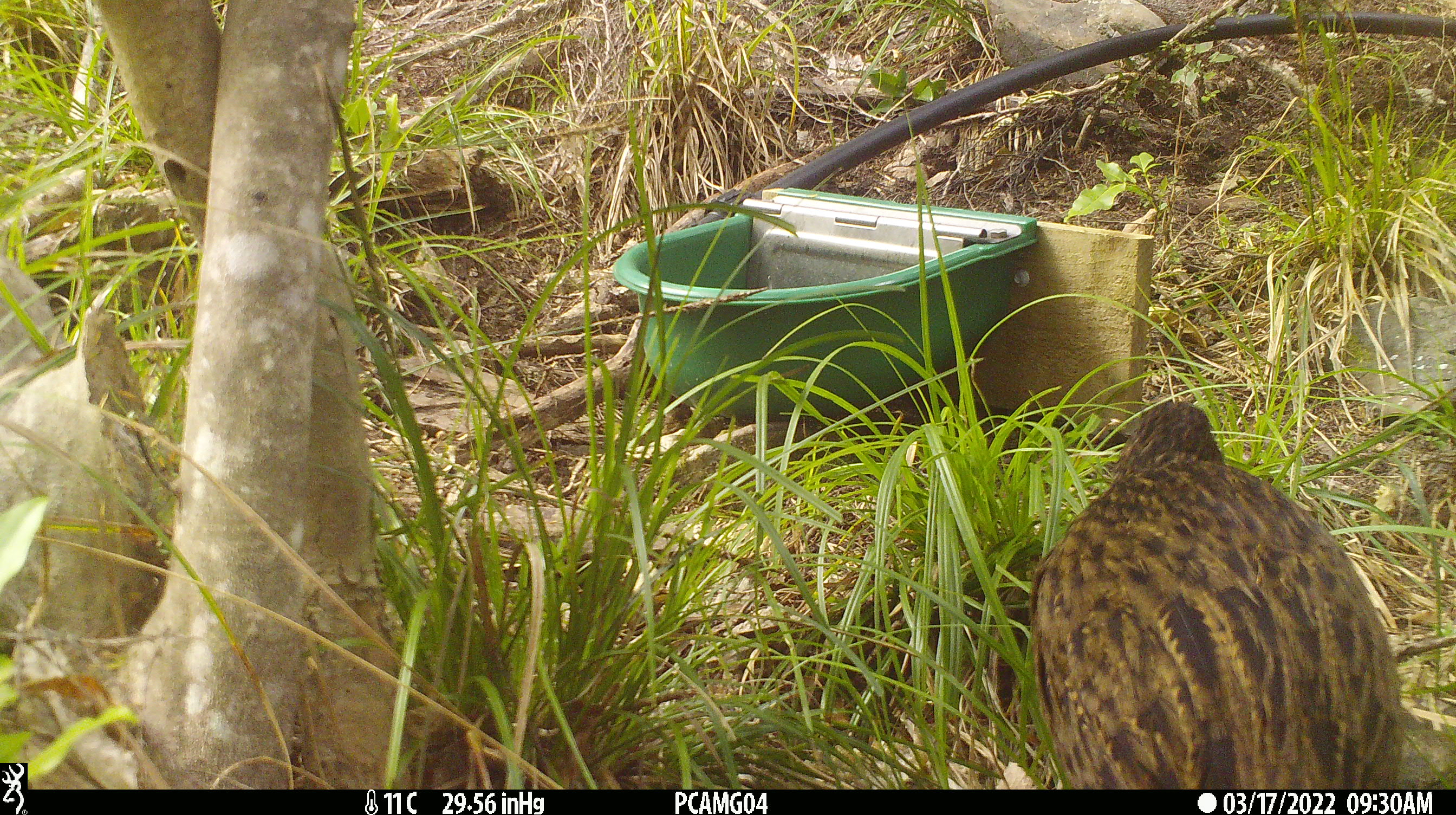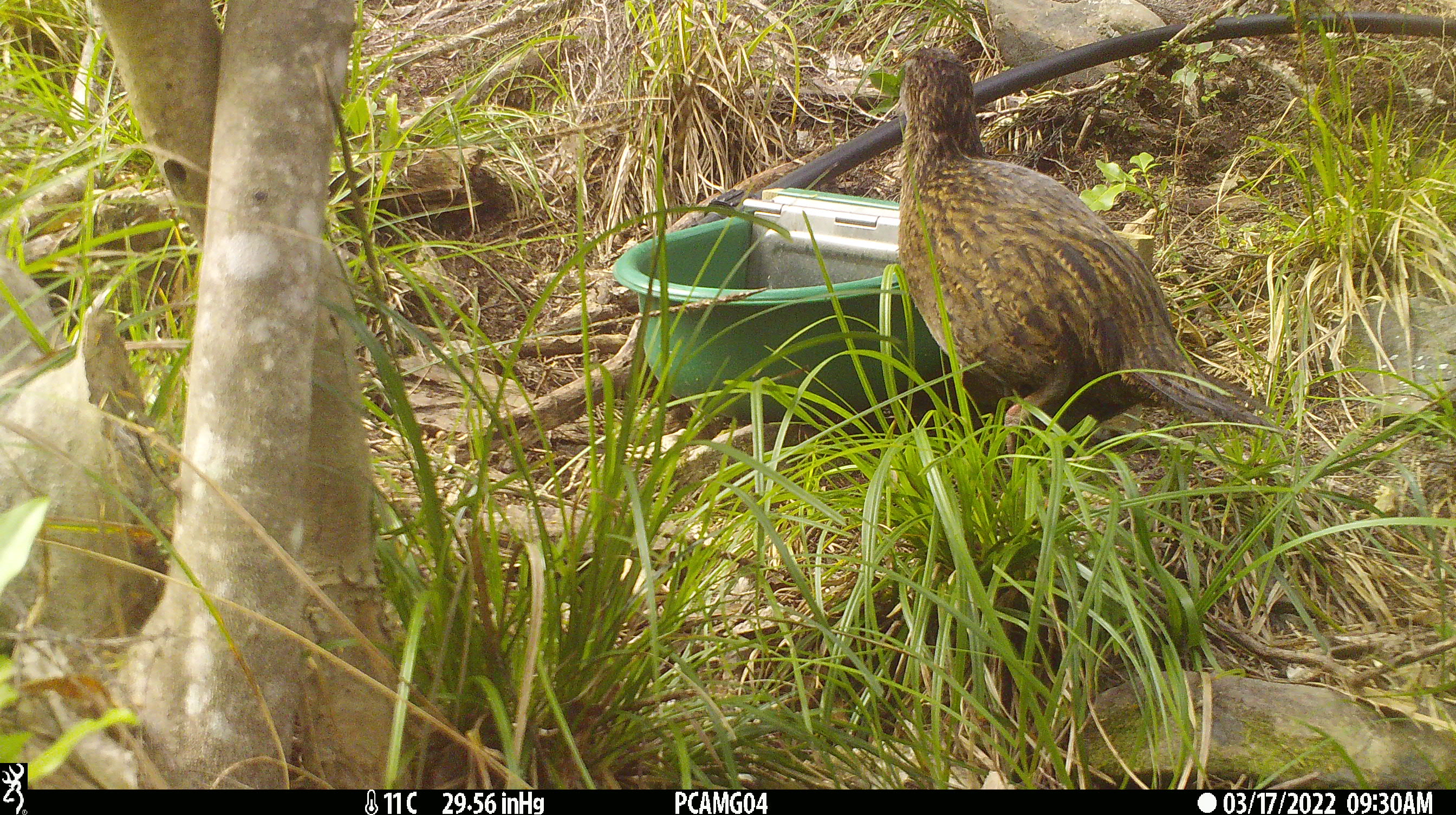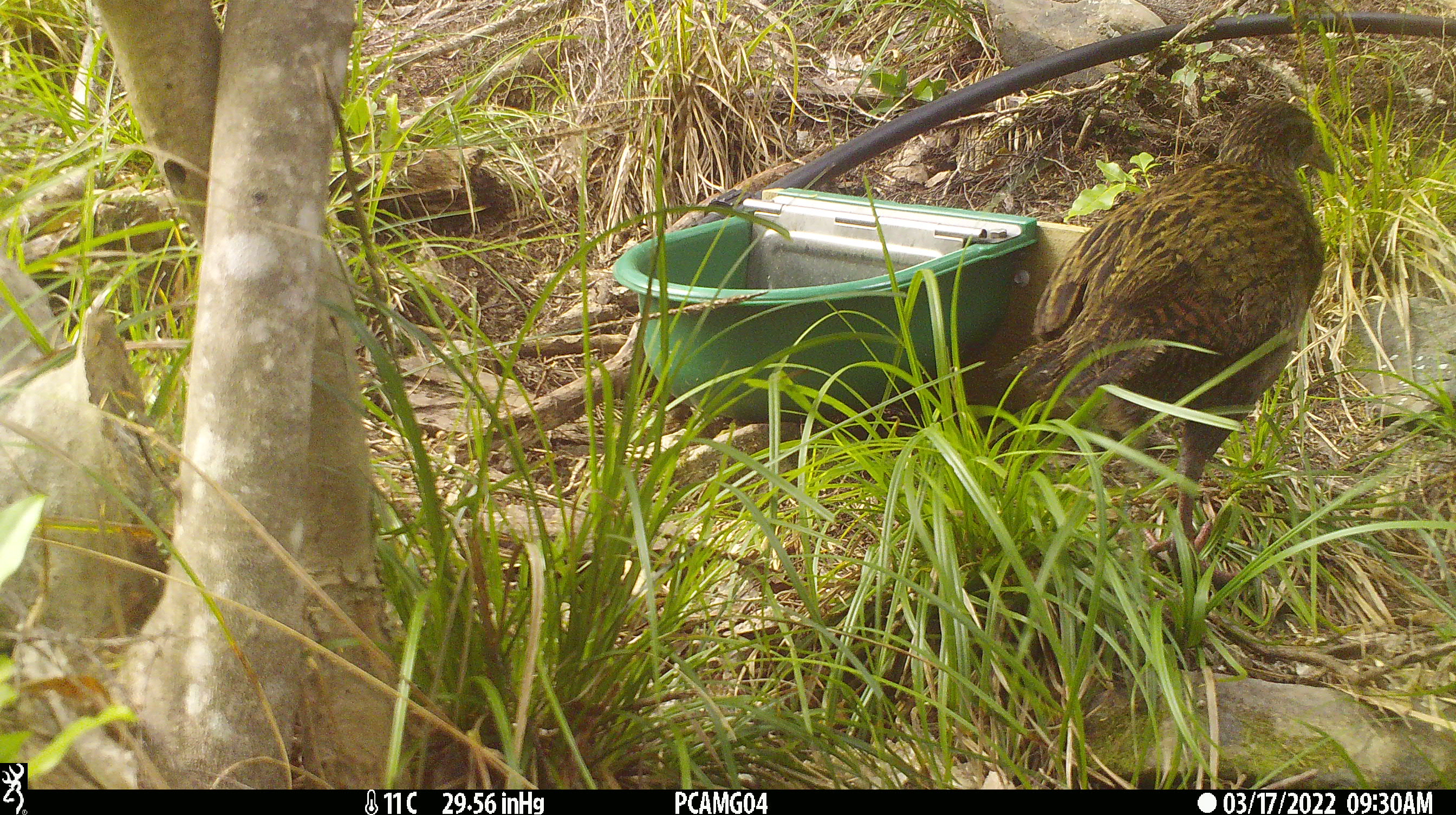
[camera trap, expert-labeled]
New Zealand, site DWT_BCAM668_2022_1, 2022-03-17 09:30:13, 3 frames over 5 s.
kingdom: Animalia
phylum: Chordata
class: Aves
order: Gruiformes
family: Rallidae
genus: Gallirallus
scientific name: Gallirallus australis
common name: weka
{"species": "weka (Gallirallus australis)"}